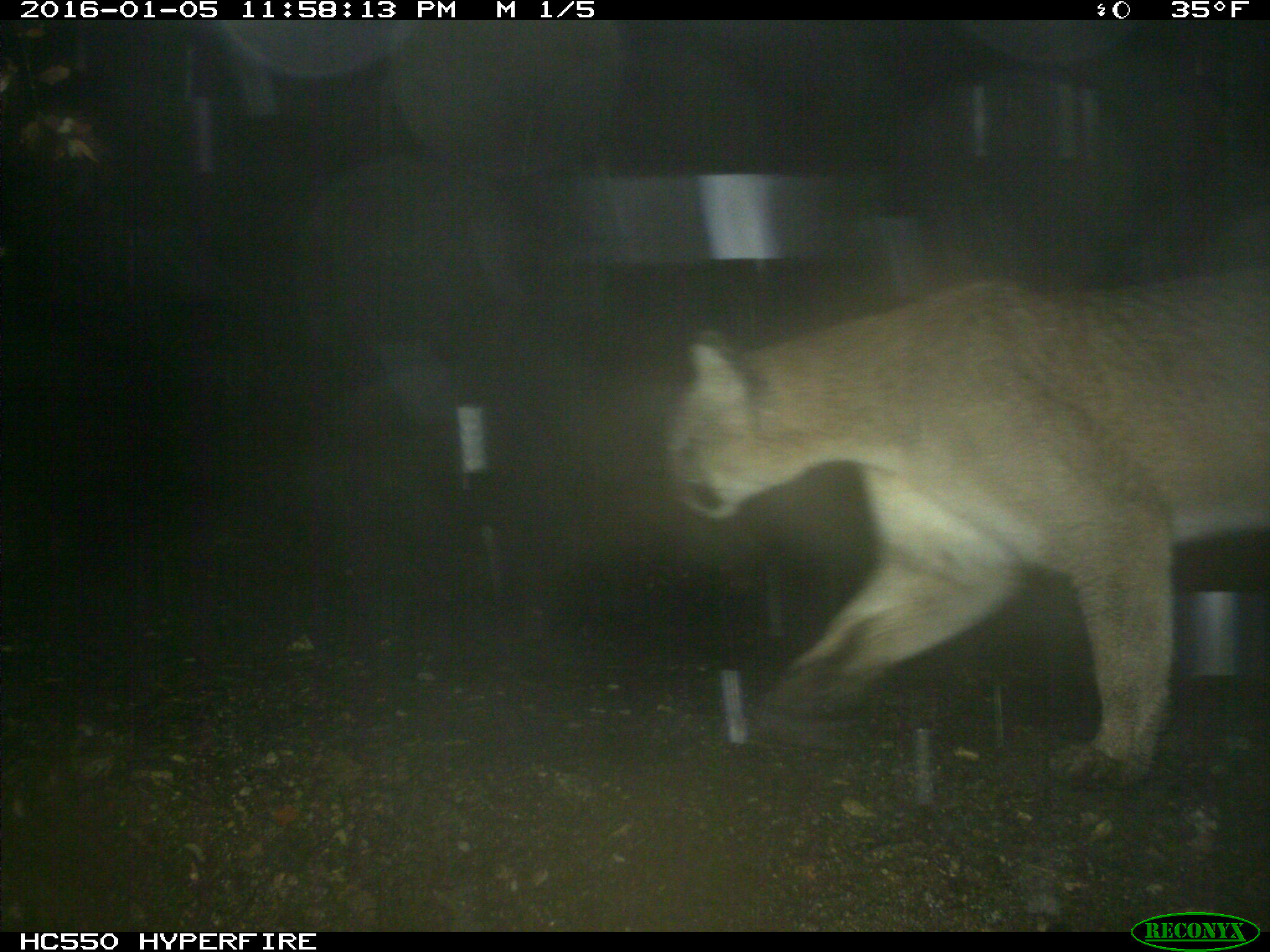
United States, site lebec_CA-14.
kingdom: Animalia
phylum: Chordata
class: Mammalia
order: Carnivora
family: Felidae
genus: Puma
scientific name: Puma concolor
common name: mountain lion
Puma concolor (mountain lion).